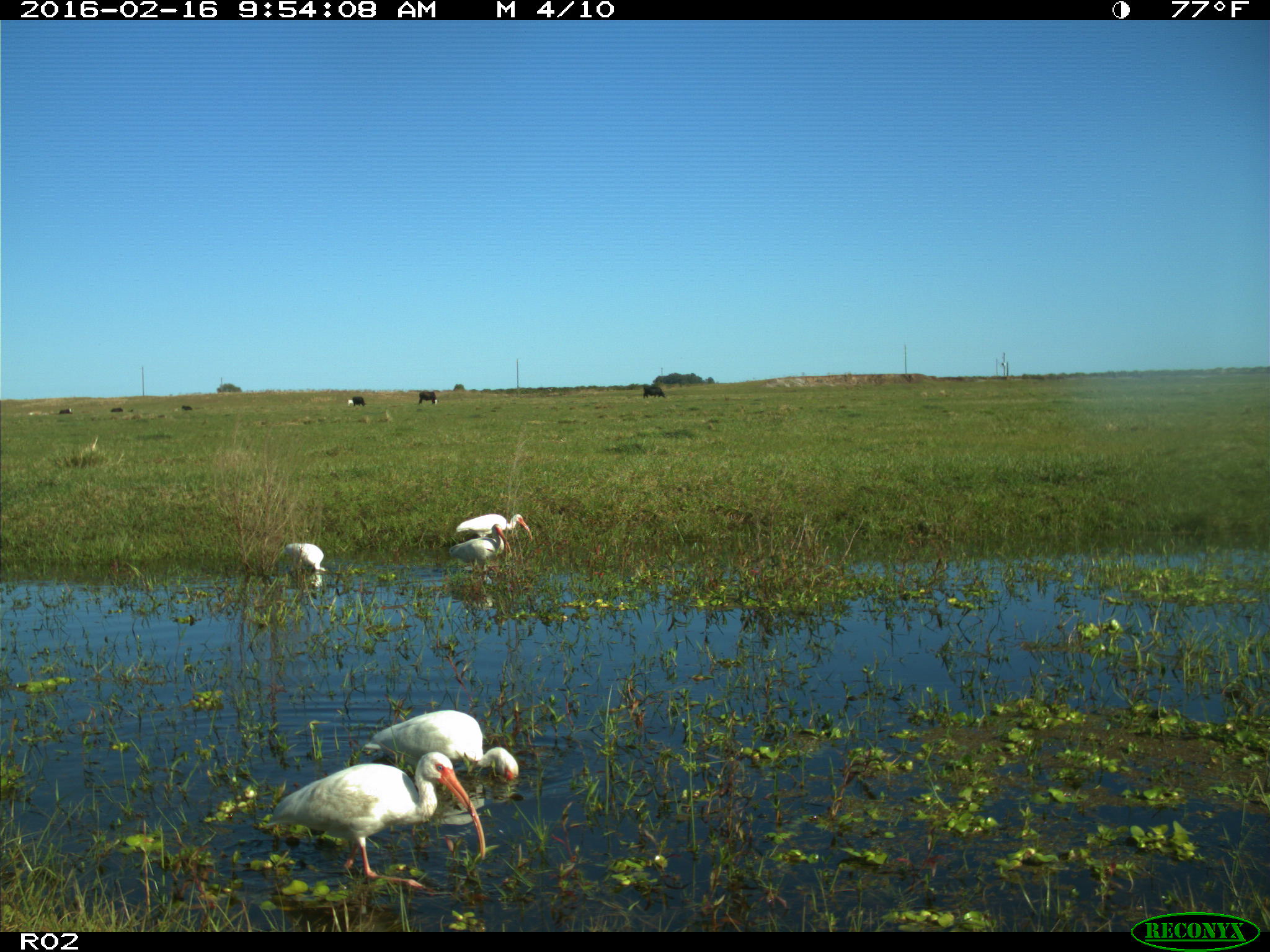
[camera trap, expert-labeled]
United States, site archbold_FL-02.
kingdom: Animalia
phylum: Chordata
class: Aves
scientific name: Aves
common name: birds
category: unidentified bird